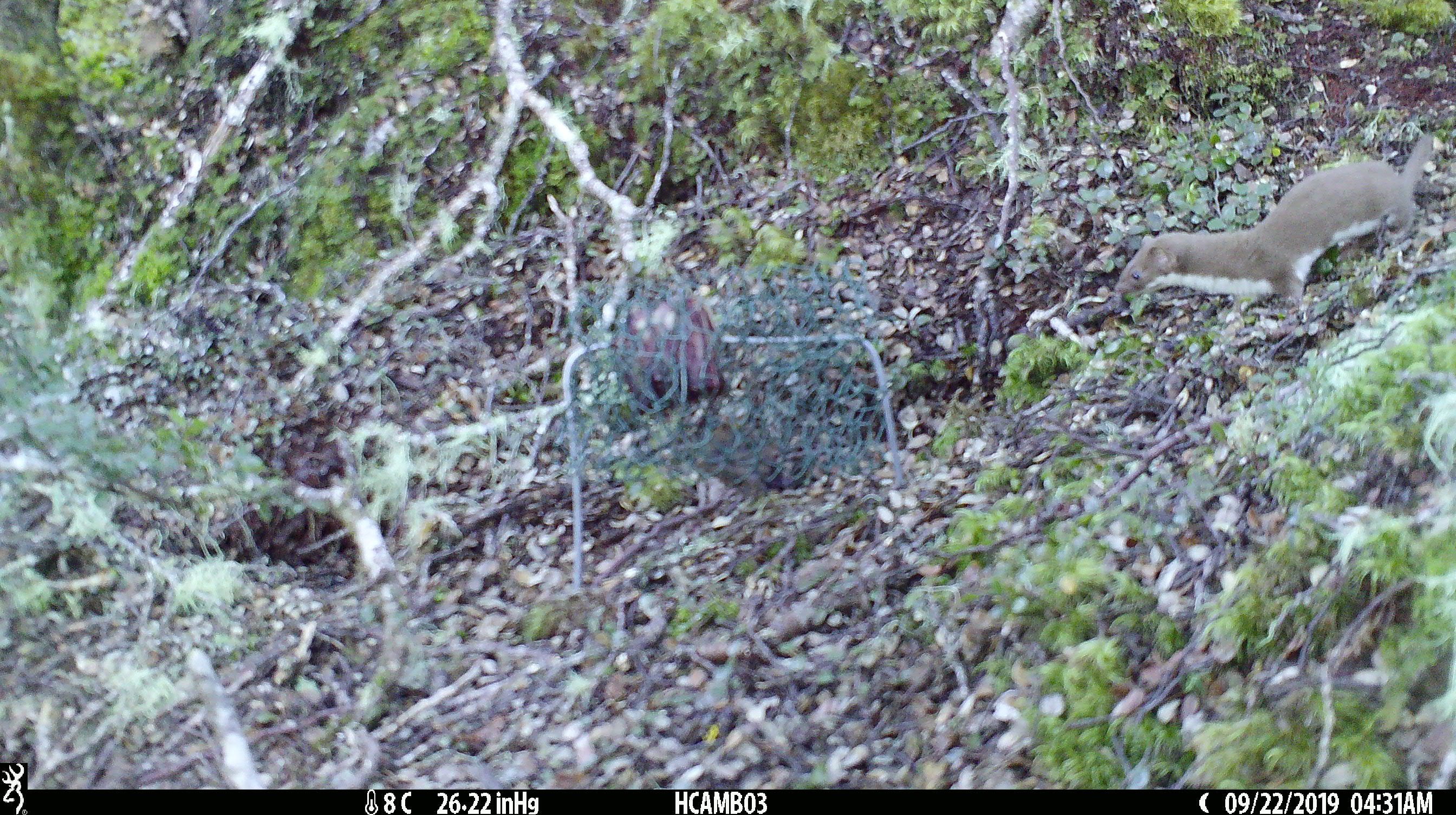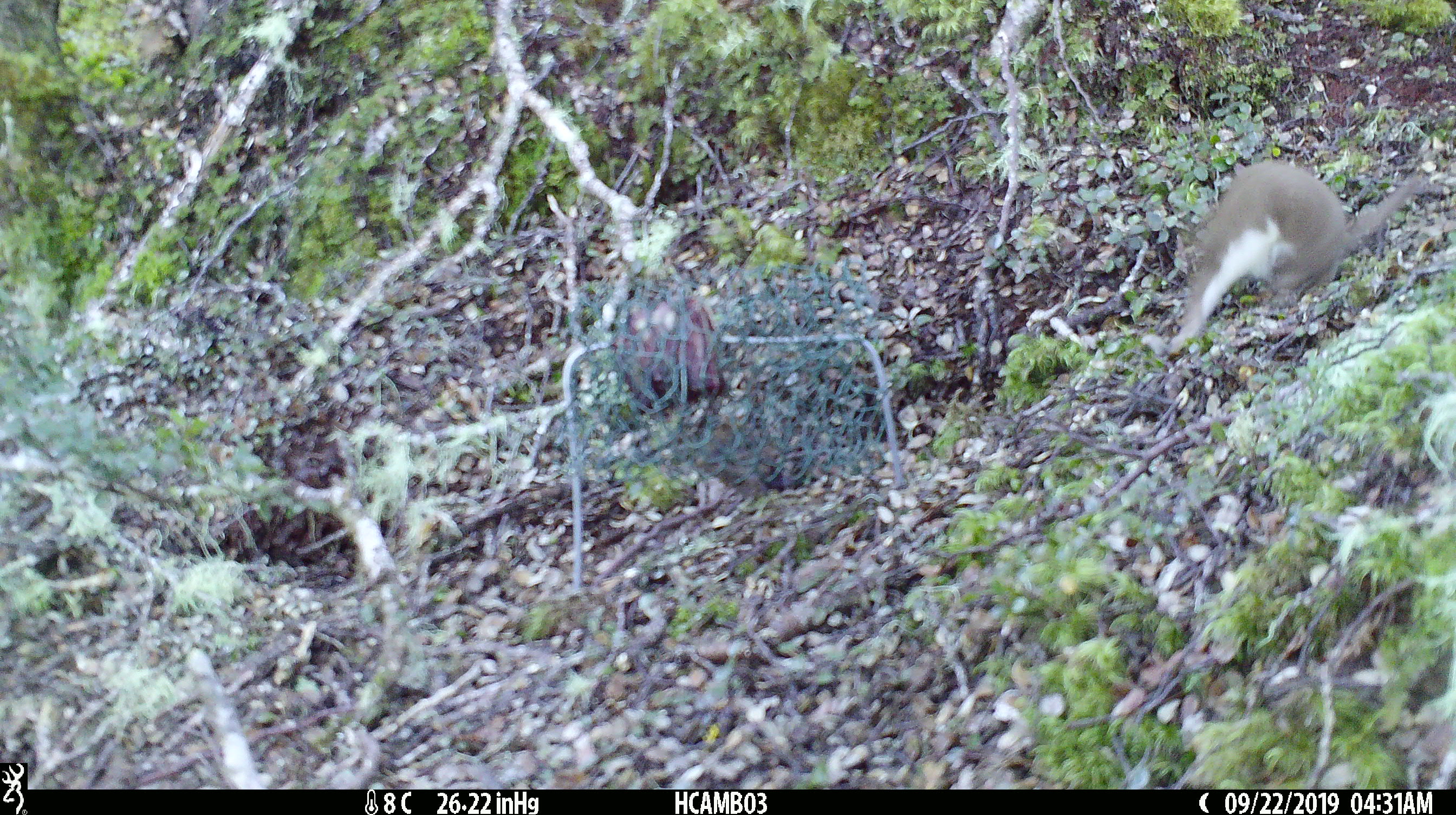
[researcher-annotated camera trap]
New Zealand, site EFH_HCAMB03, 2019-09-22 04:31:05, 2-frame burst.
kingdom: Animalia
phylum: Chordata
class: Mammalia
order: Carnivora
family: Mustelidae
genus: Mustela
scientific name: Mustela nivalis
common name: least weasel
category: weasel